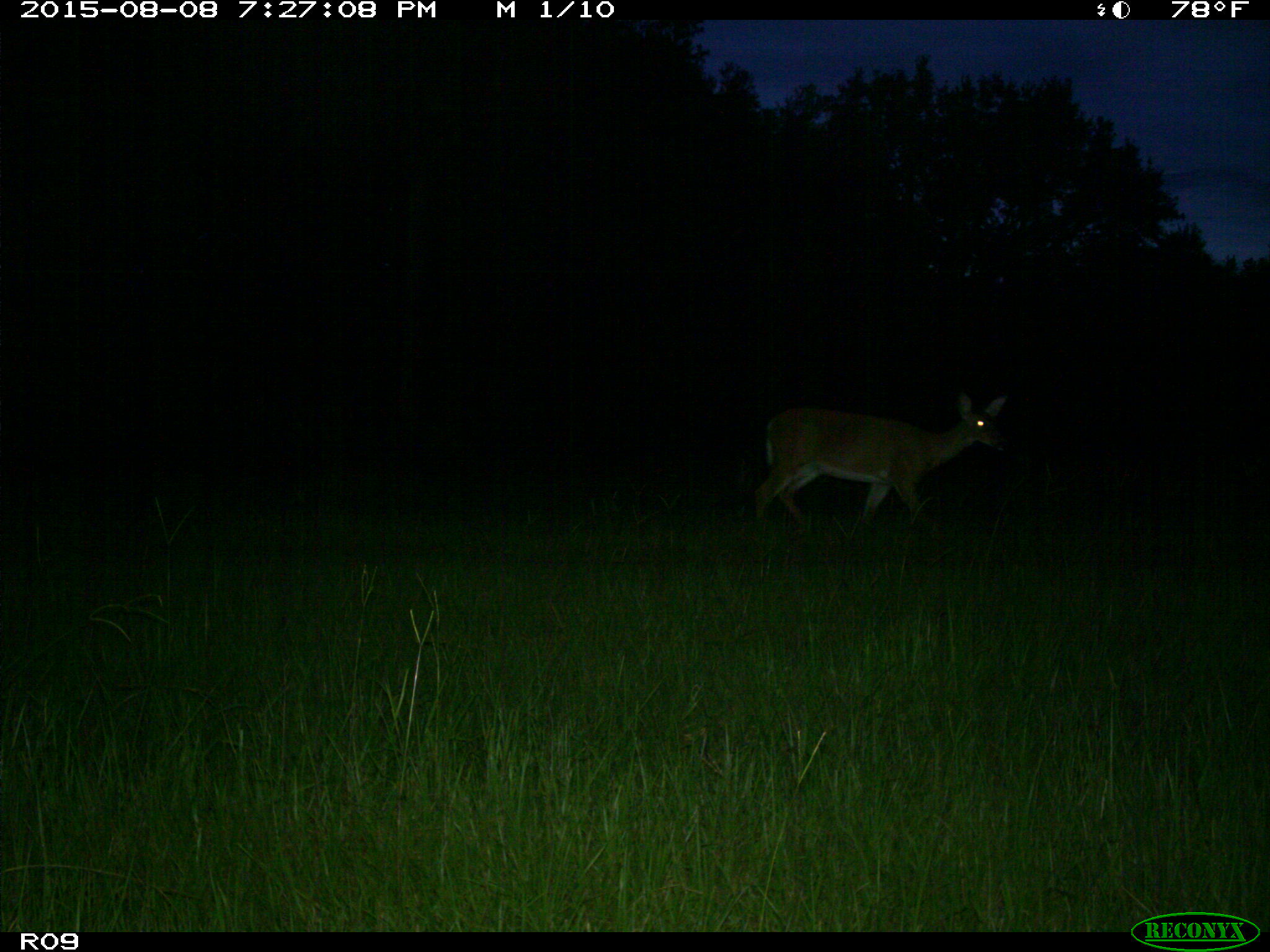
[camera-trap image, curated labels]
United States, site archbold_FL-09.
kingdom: Animalia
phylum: Chordata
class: Mammalia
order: Artiodactyla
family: Cervidae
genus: Odocoileus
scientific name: Odocoileus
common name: deer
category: unidentified deer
Unidentified deer (deer) (Odocoileus).